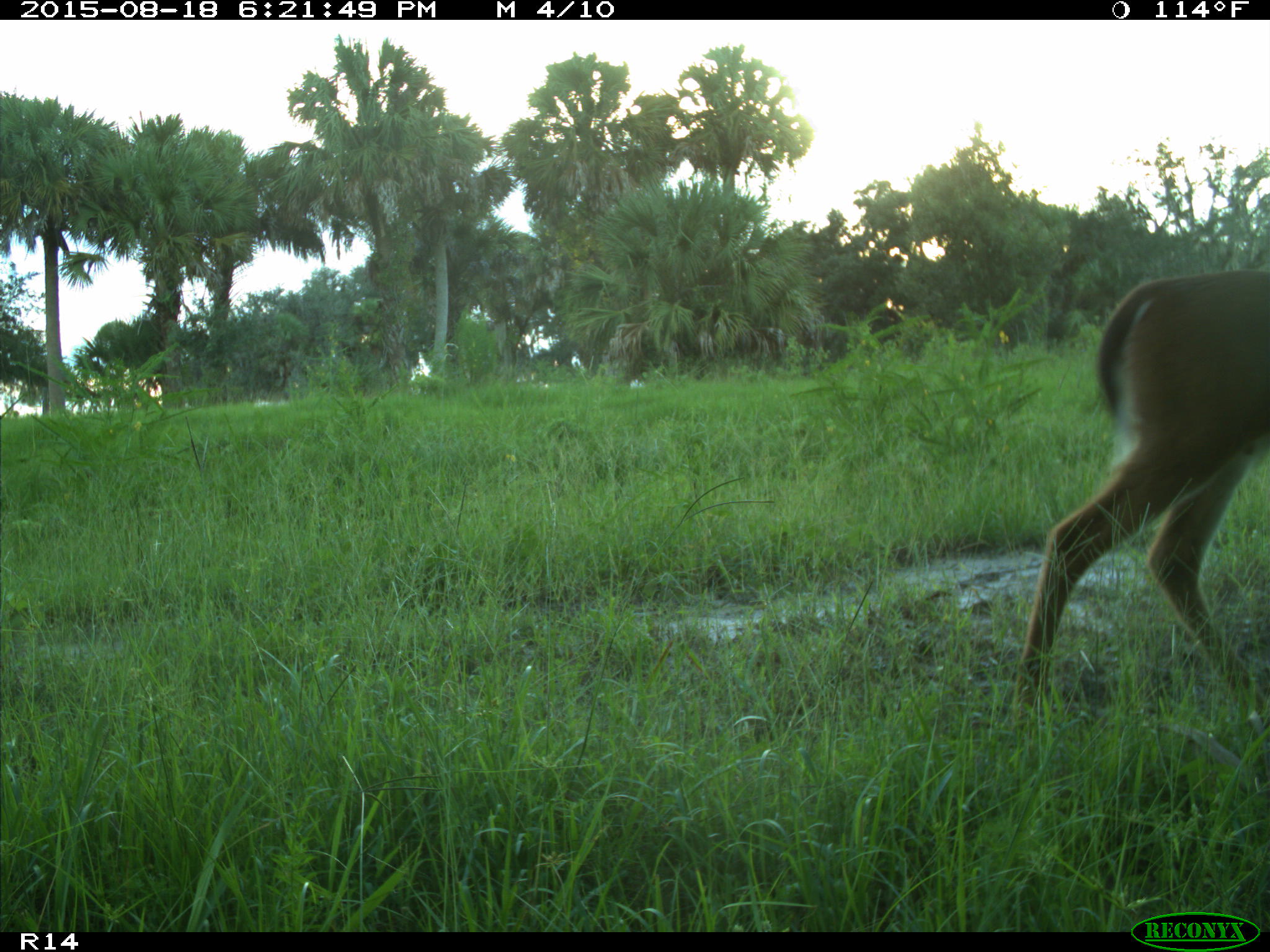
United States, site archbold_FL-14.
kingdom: Animalia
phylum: Chordata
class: Mammalia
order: Artiodactyla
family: Cervidae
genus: Odocoileus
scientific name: Odocoileus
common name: deer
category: unidentified deer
Unidentified deer (deer) (Odocoileus).